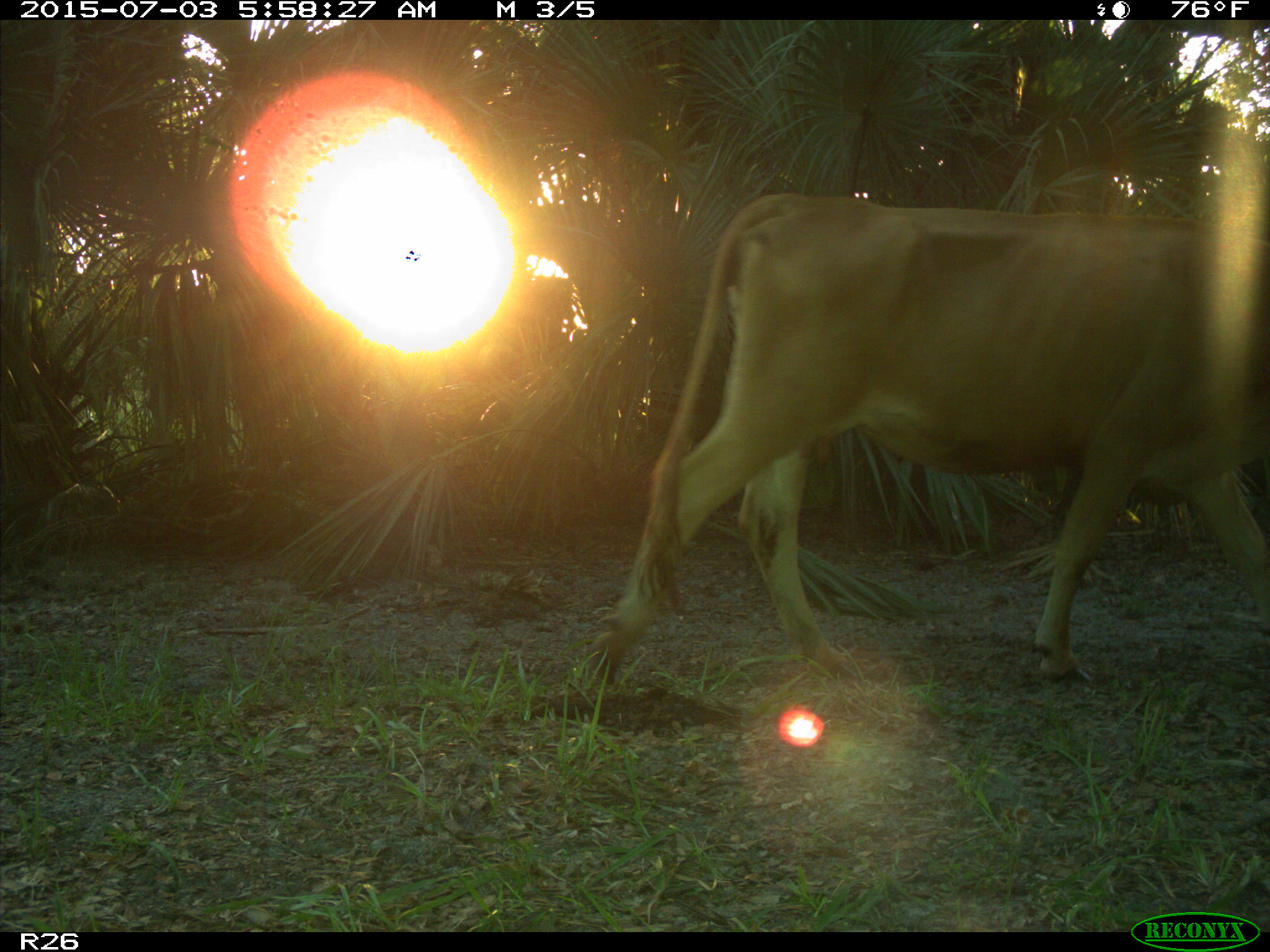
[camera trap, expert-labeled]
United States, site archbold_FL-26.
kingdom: Animalia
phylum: Chordata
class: Mammalia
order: Artiodactyla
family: Bovidae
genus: Bos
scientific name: Bos taurus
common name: domestic cow